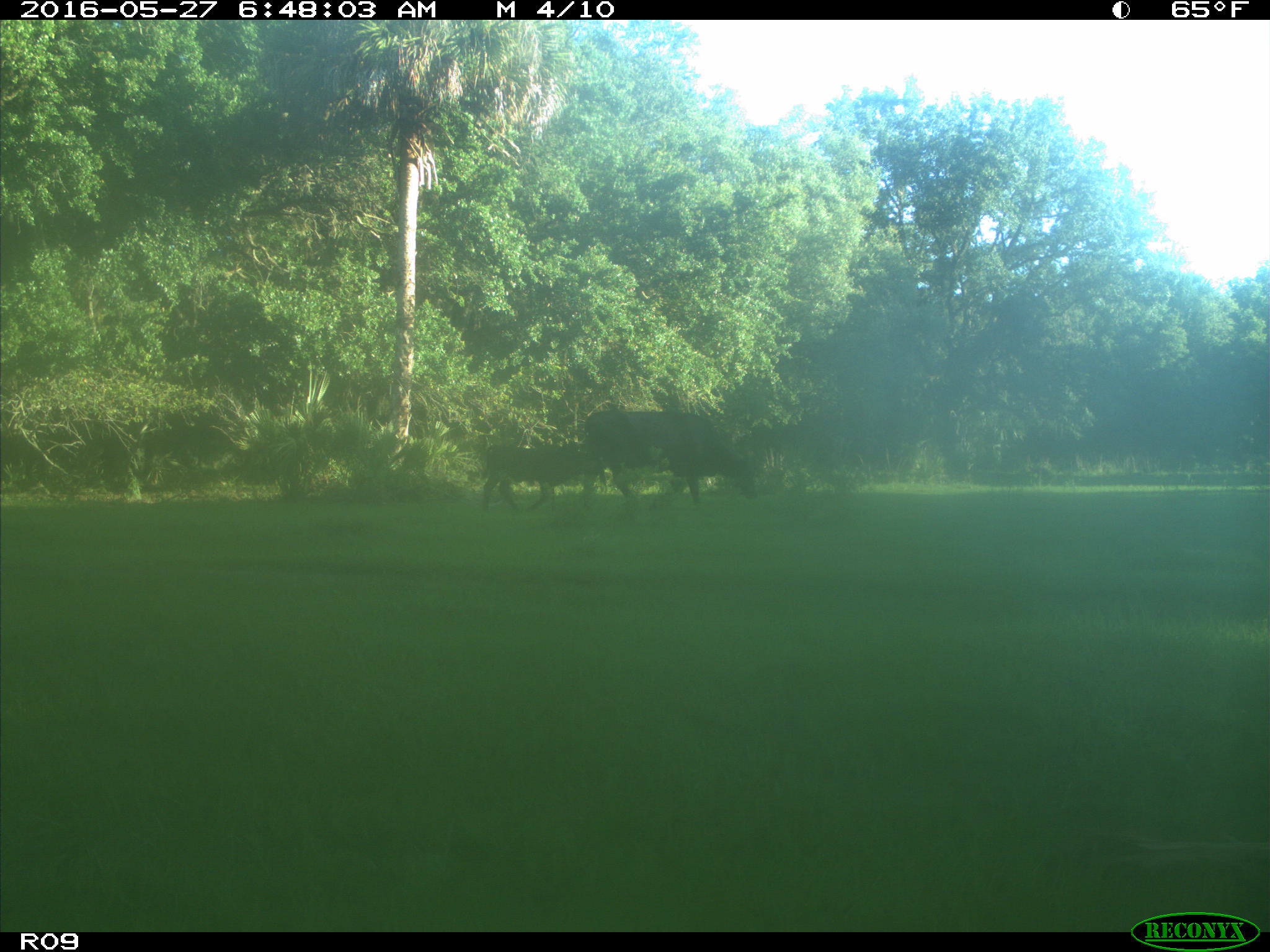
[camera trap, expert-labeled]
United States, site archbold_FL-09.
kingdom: Animalia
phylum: Chordata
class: Mammalia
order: Artiodactyla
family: Bovidae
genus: Bos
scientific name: Bos taurus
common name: domestic cow